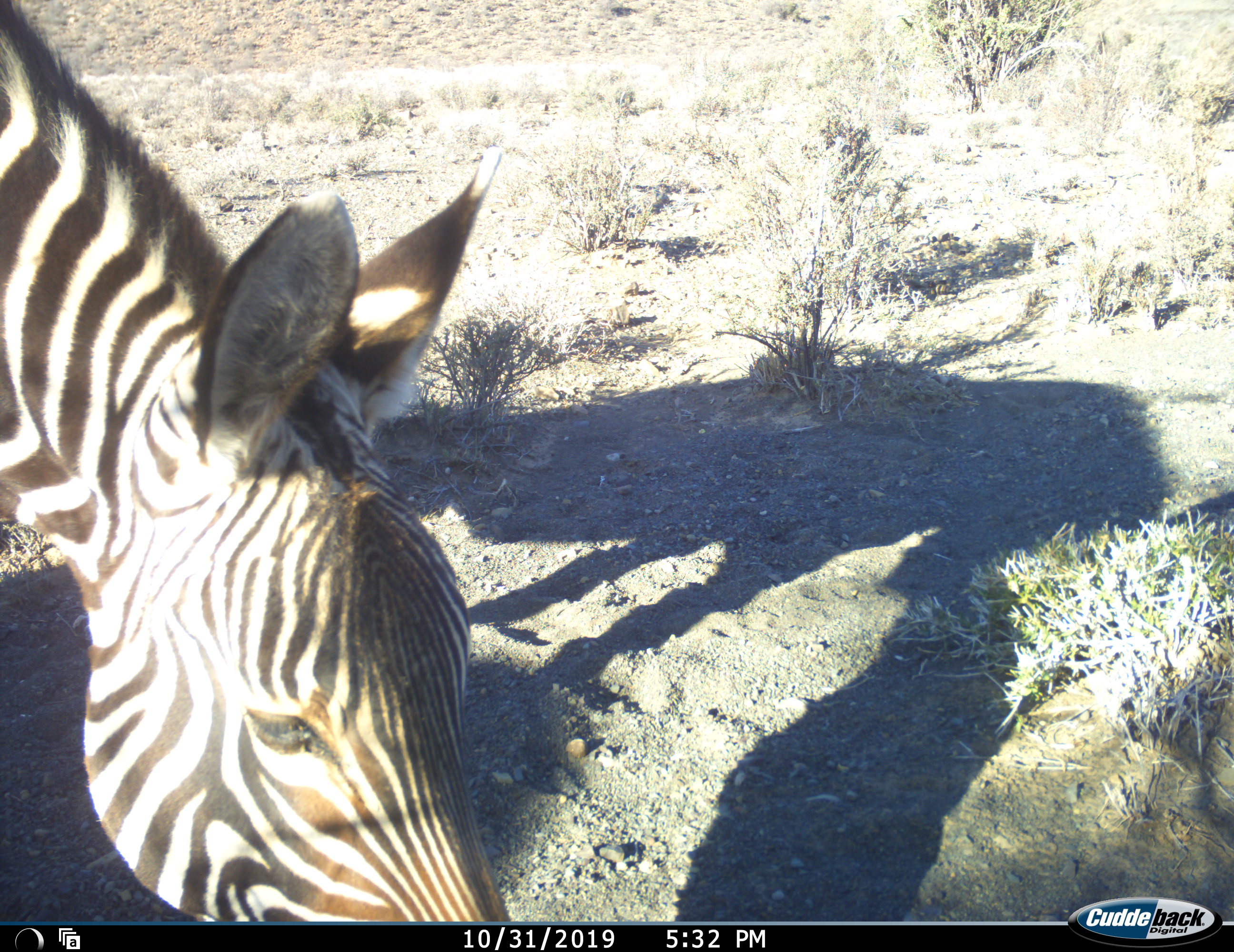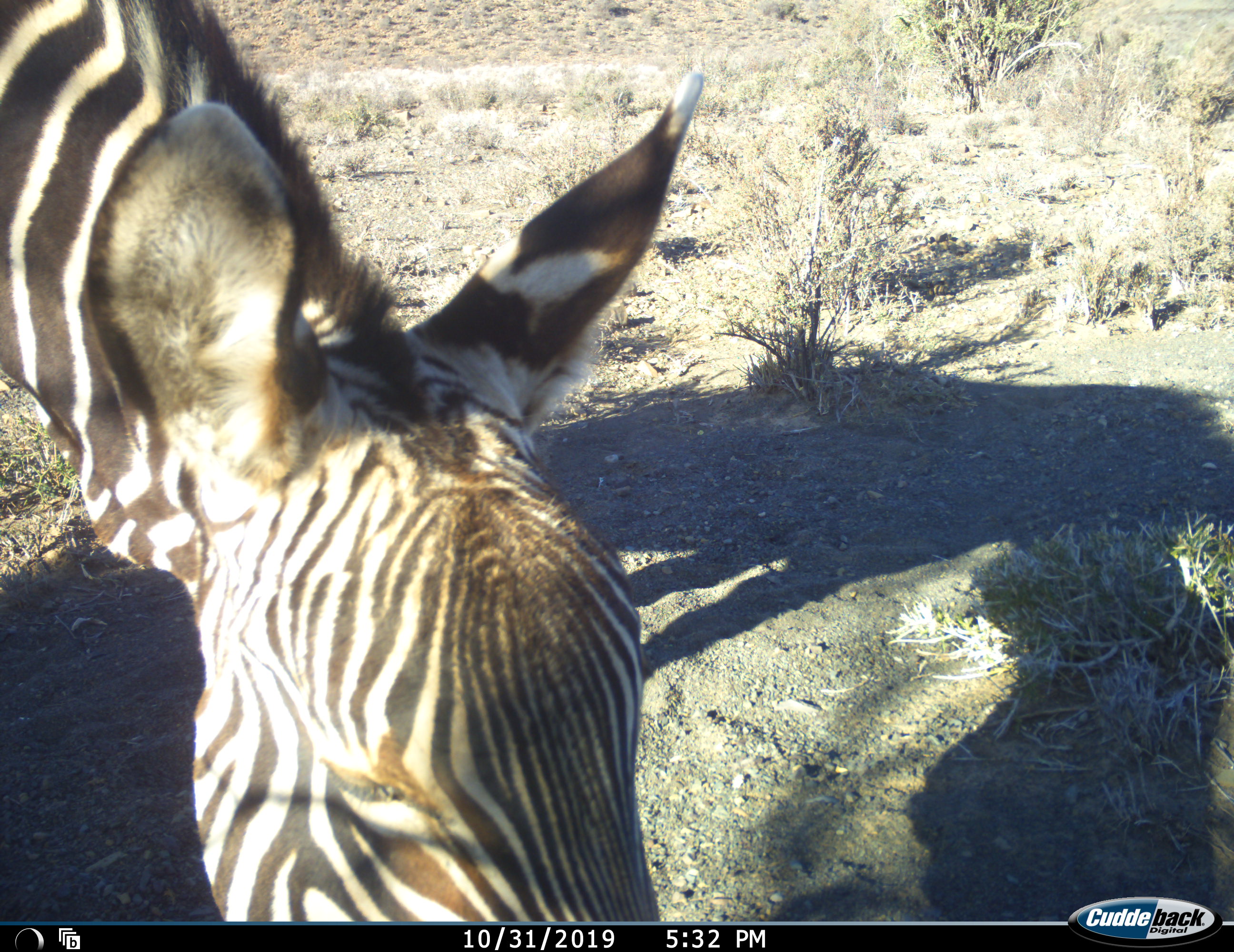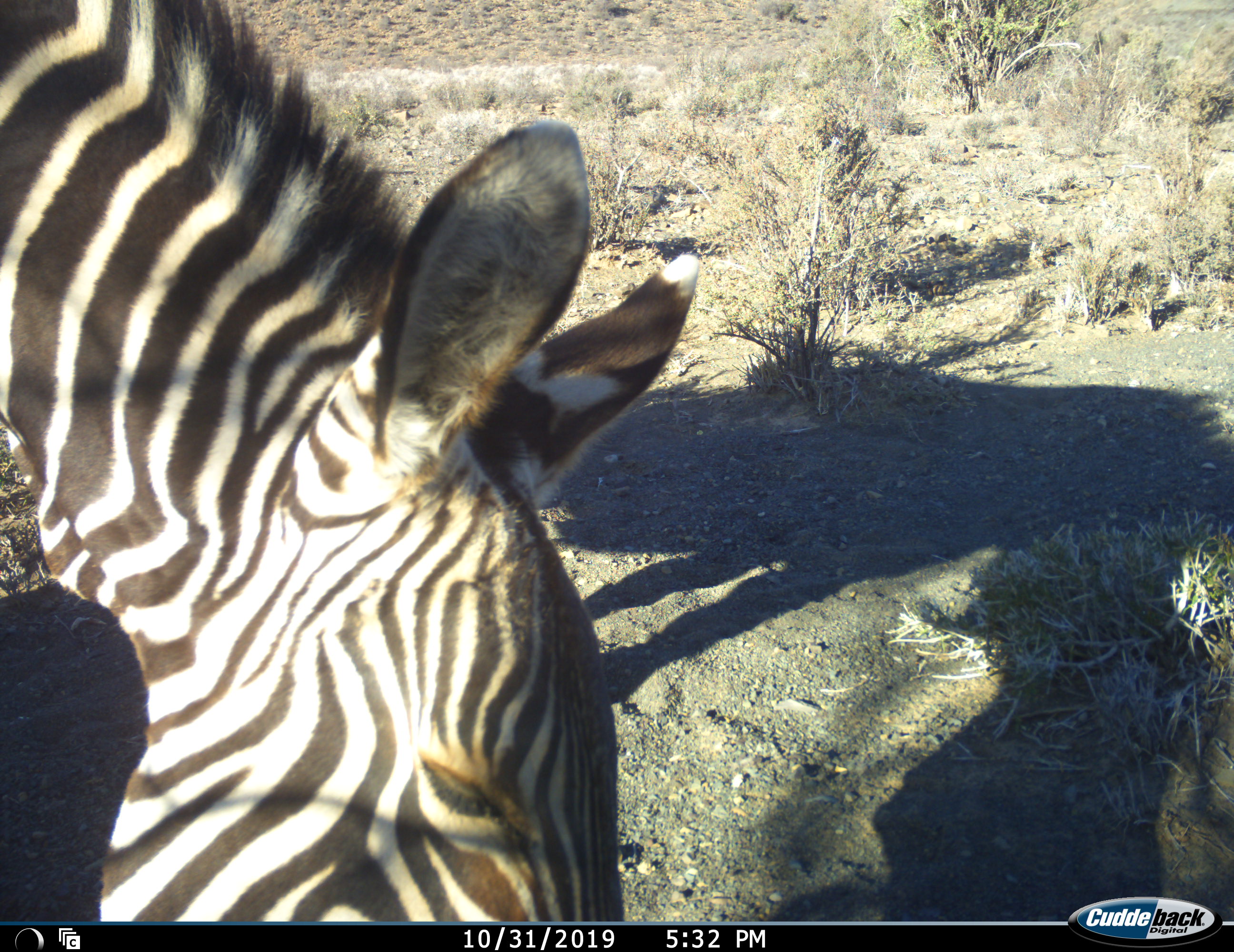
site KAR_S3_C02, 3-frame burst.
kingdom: Animalia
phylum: Chordata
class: Mammalia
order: Perissodactyla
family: Equidae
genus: Equus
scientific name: Equus zebra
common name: mountain zebra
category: zebramountain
Zebramountain (mountain zebra) (Equus zebra), count 1. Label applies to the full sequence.